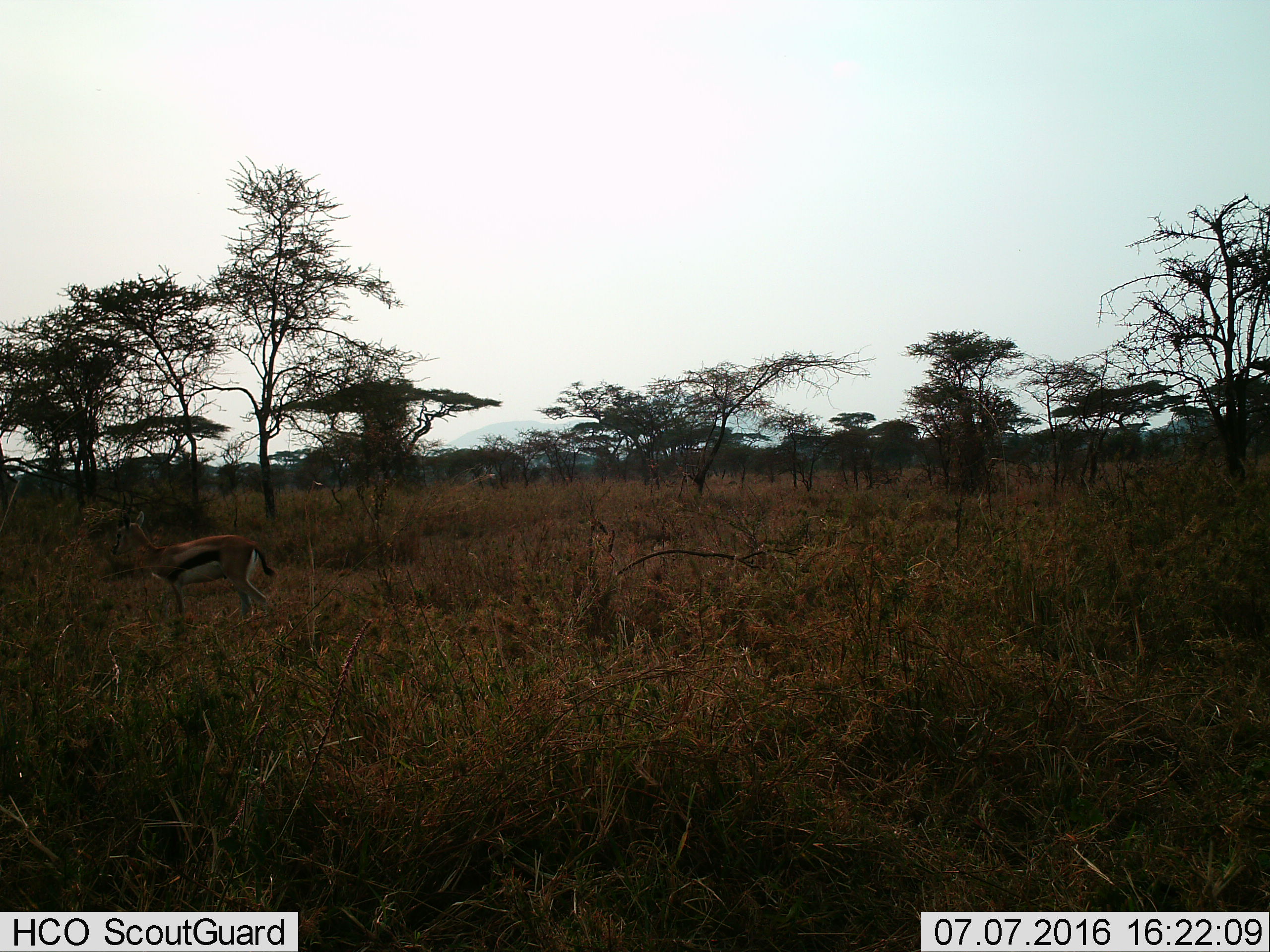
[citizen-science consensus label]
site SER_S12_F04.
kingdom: Animalia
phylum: Chordata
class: Mammalia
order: Artiodactyla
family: Bovidae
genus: Eudorcas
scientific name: Eudorcas thomsonii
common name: thomson's gazelle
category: gazellethomsons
Gazellethomsons (thomson's gazelle) (Eudorcas thomsonii), count 1. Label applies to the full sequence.